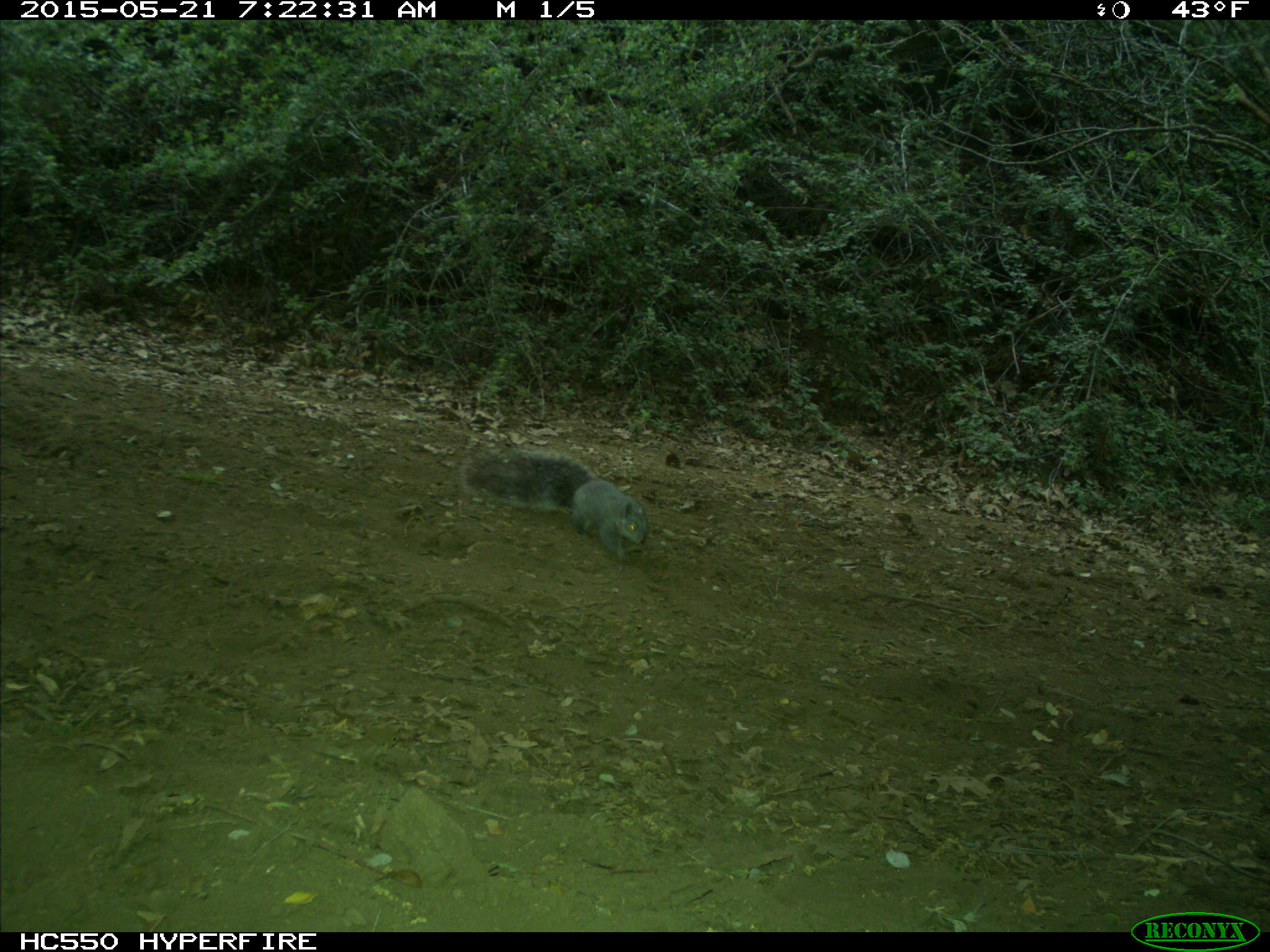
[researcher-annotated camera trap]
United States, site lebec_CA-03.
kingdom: Animalia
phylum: Chordata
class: Mammalia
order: Rodentia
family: Sciuridae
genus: Sciurus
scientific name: Sciurus carolinensis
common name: eastern gray squirrel